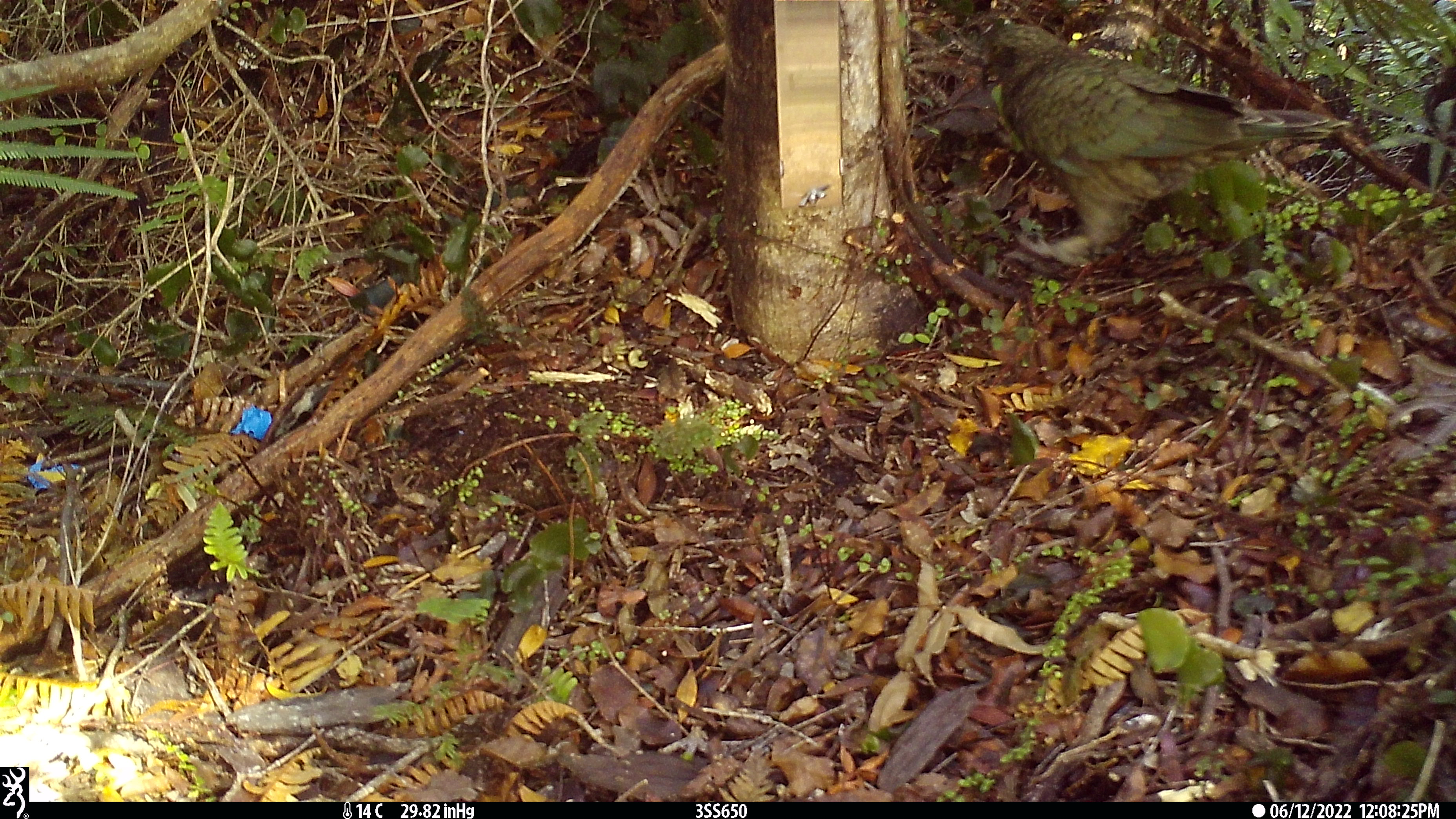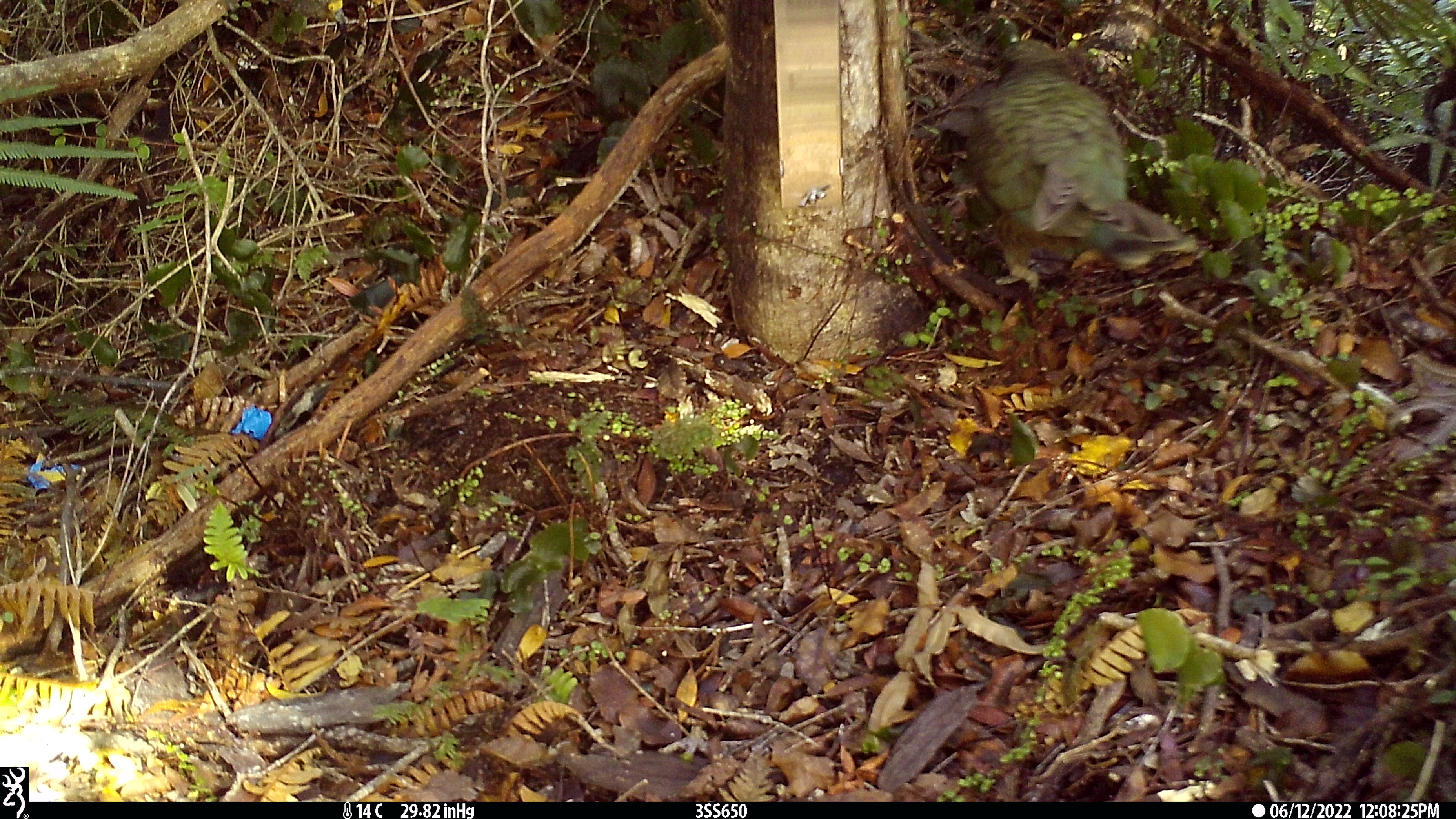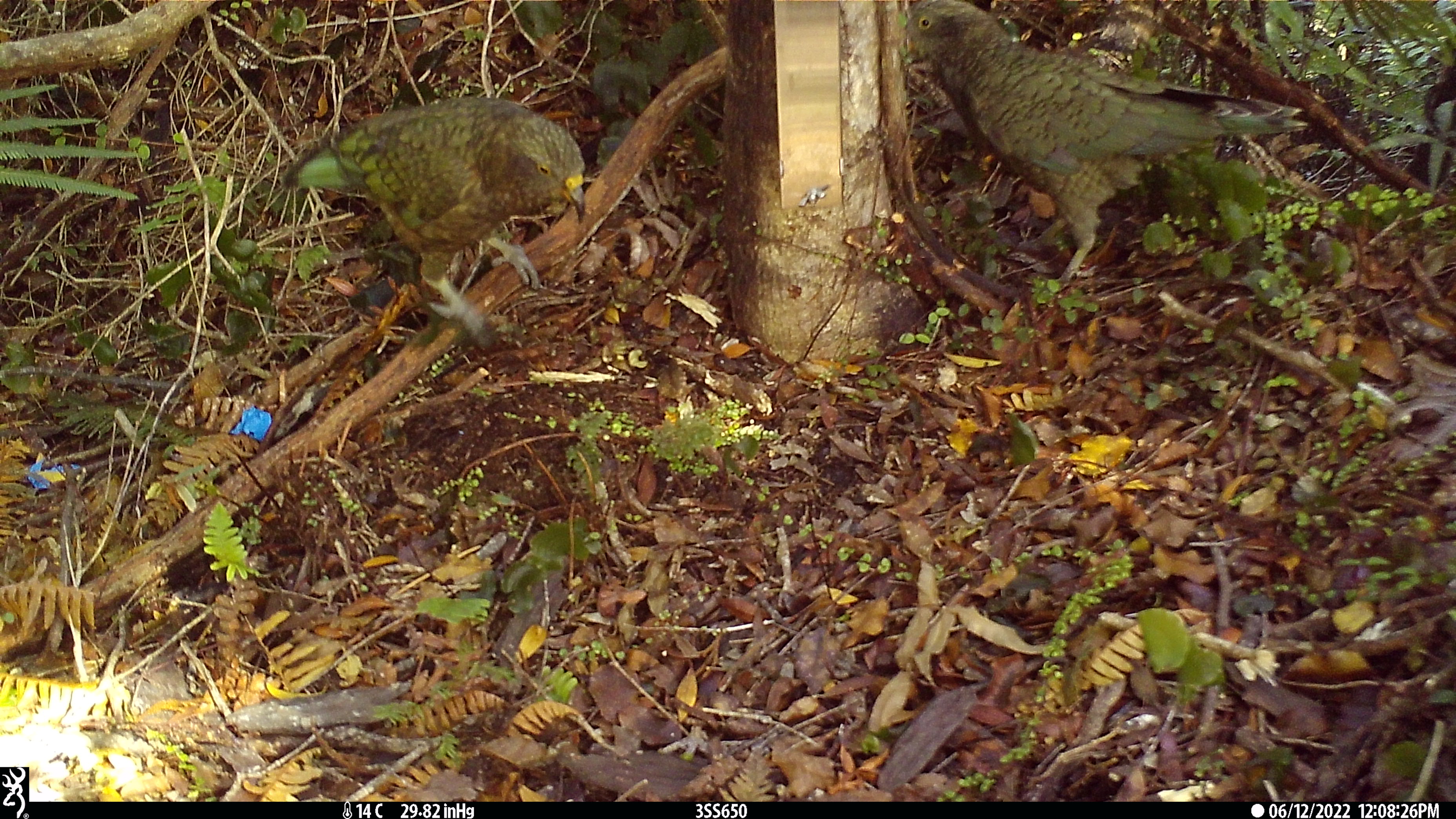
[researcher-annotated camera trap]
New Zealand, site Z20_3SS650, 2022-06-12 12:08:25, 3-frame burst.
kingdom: Animalia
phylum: Chordata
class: Aves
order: Psittaciformes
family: Strigopidae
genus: Nestor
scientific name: Nestor notabilis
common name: kea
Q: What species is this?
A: Kea (Nestor notabilis).